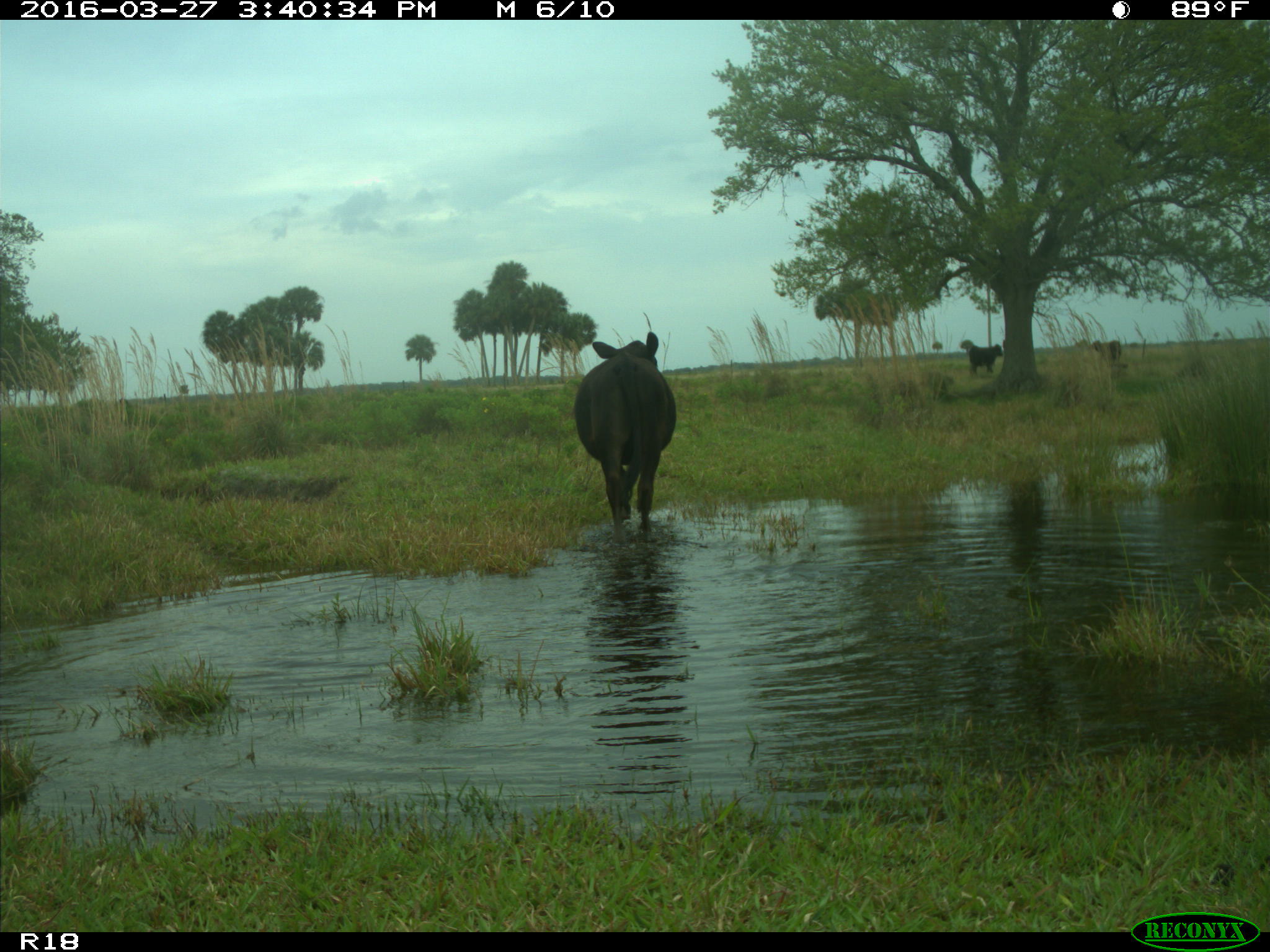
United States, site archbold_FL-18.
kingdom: Animalia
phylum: Chordata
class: Mammalia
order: Artiodactyla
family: Bovidae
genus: Bos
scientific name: Bos taurus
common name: domestic cow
Bos taurus (domestic cow).